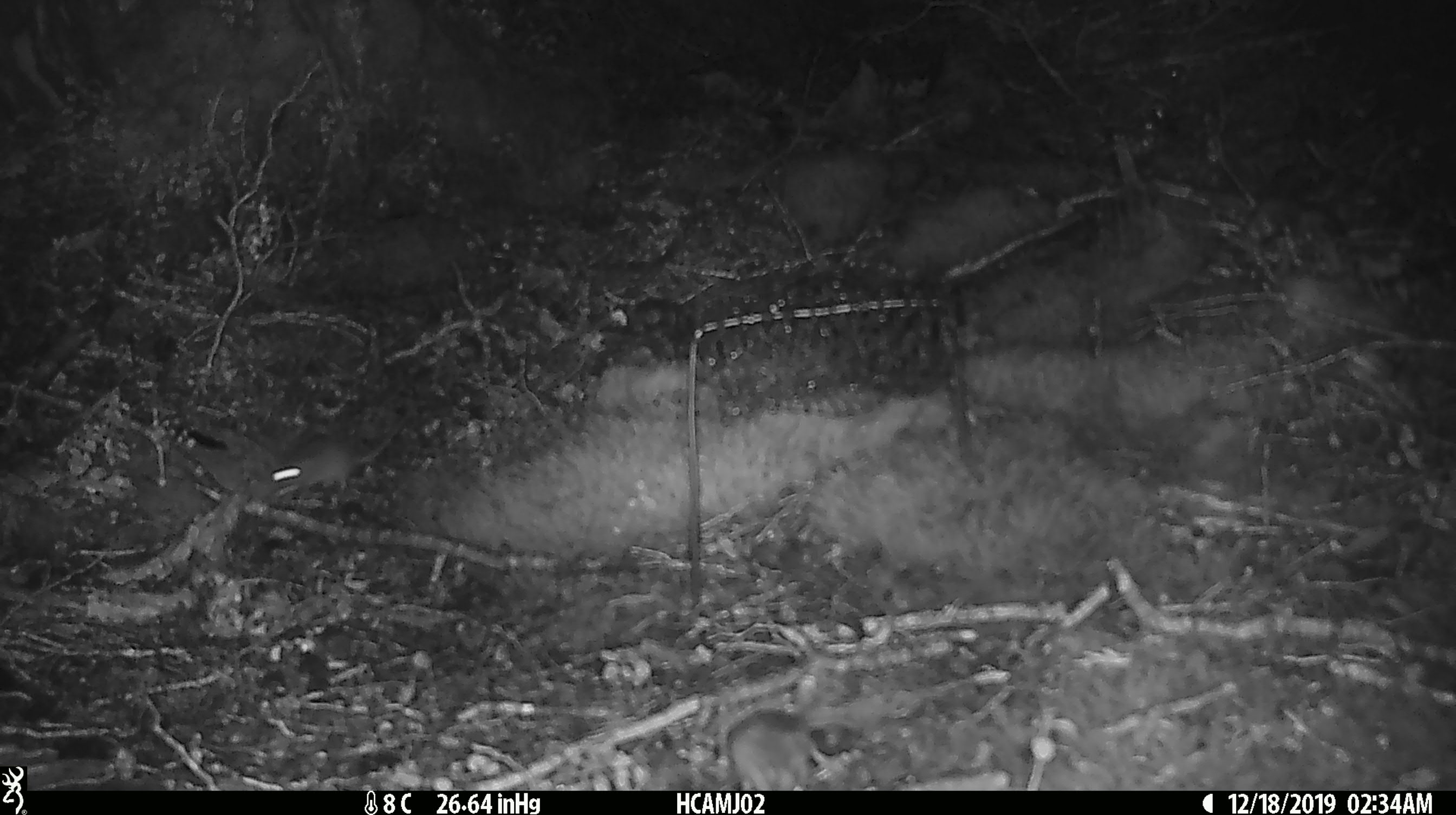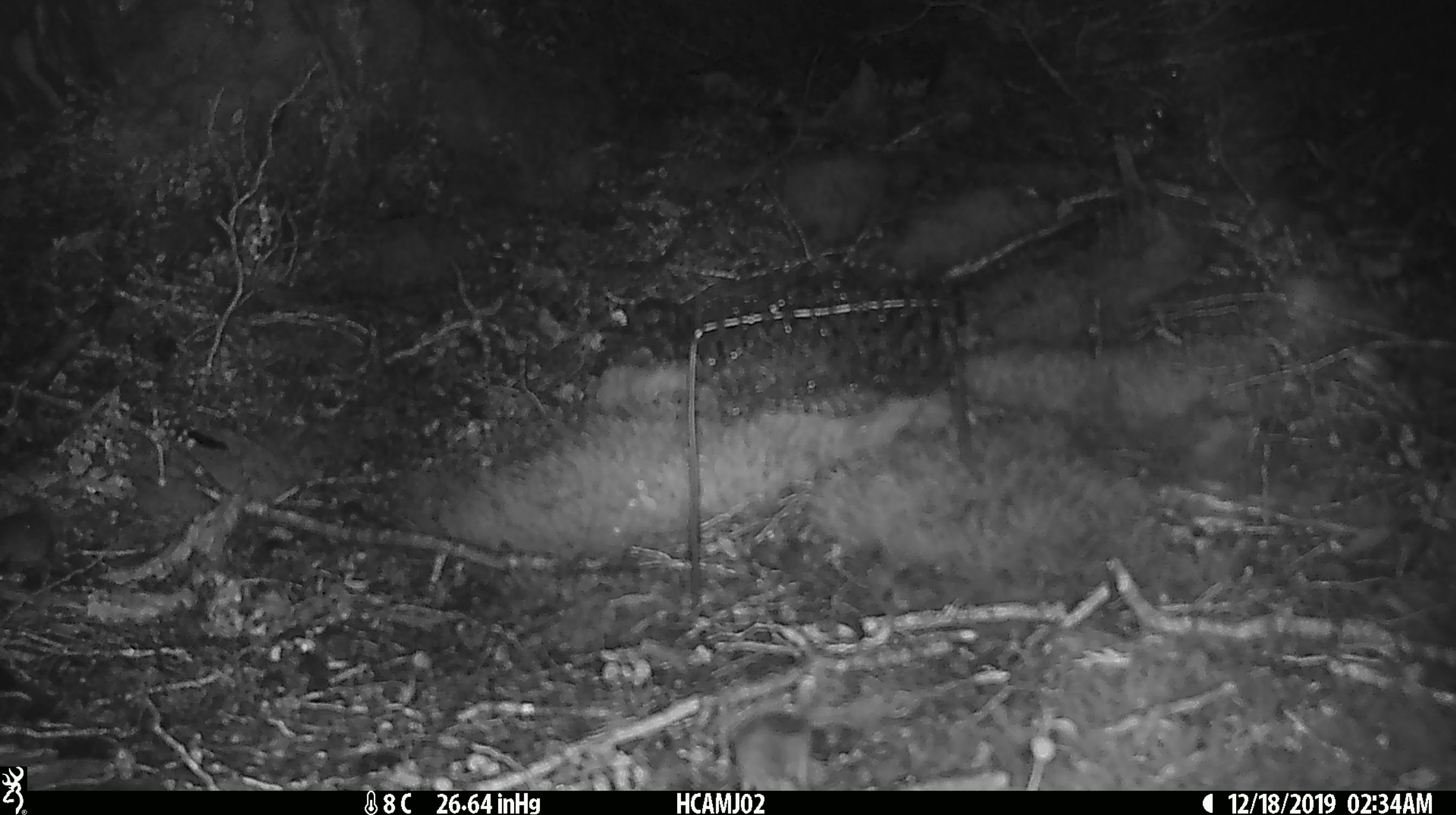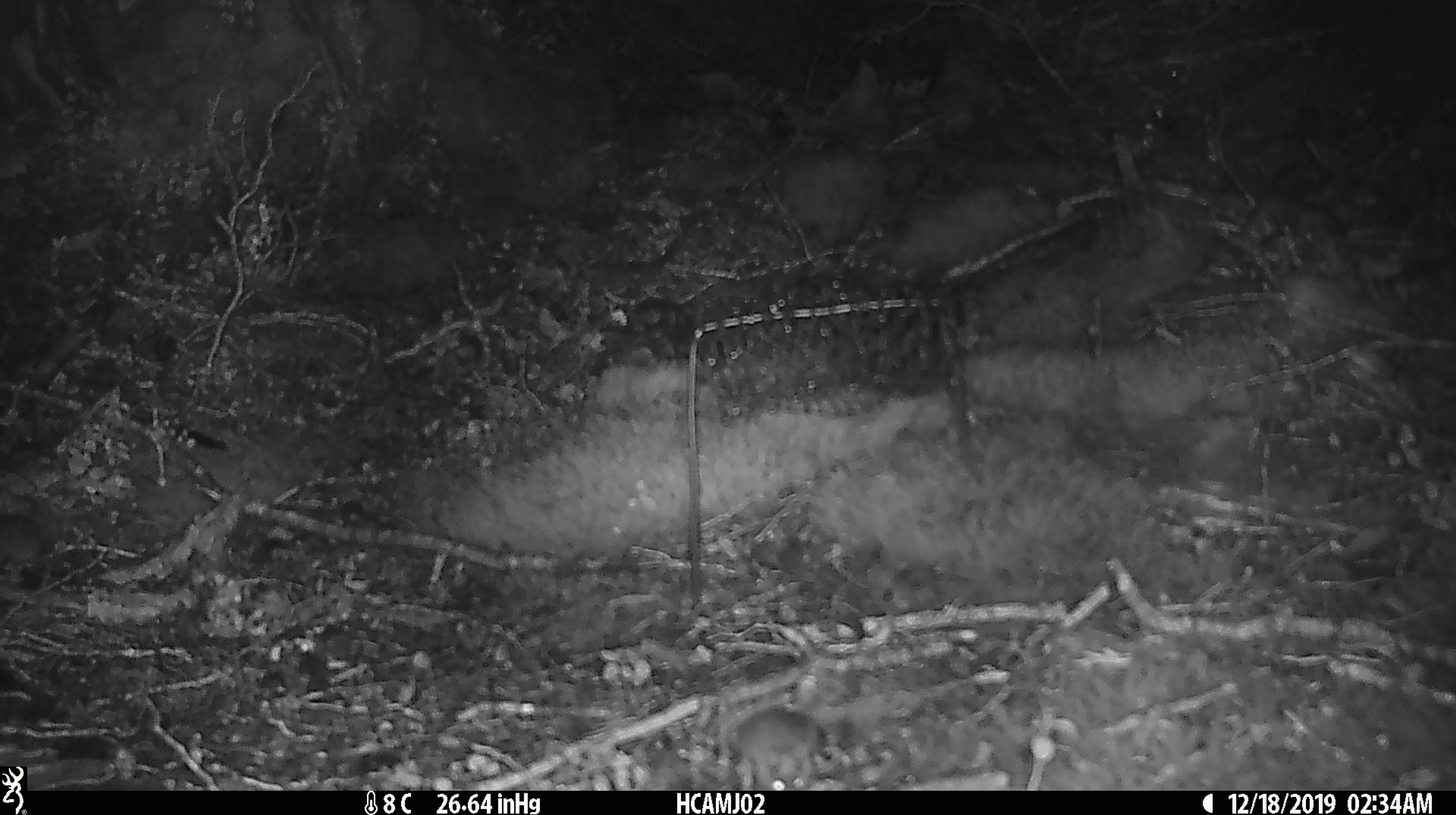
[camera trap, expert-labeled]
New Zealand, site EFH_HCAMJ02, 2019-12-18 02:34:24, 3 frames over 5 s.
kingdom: Animalia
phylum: Chordata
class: Mammalia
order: Rodentia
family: Muridae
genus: Mus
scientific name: Mus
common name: mouse